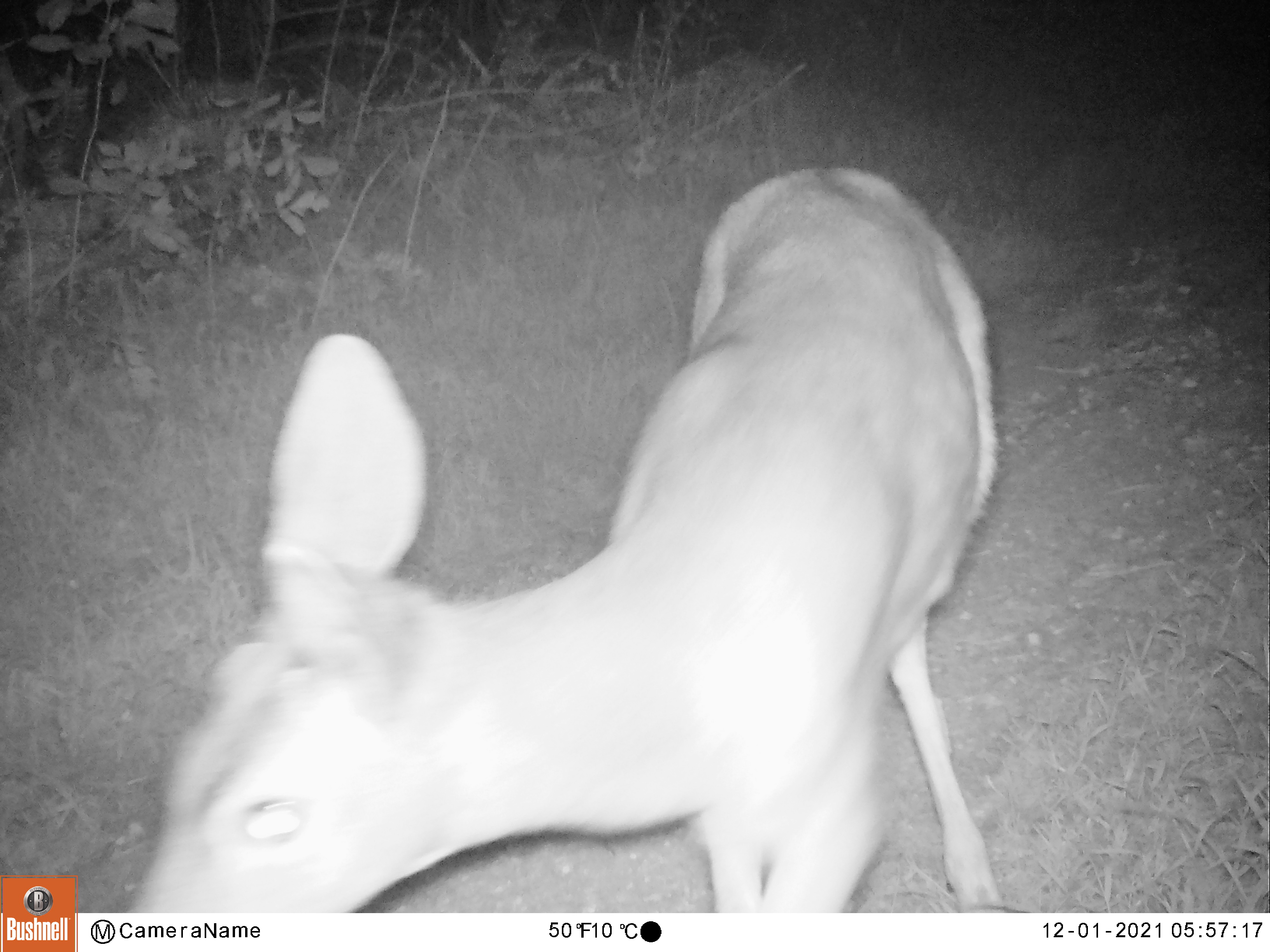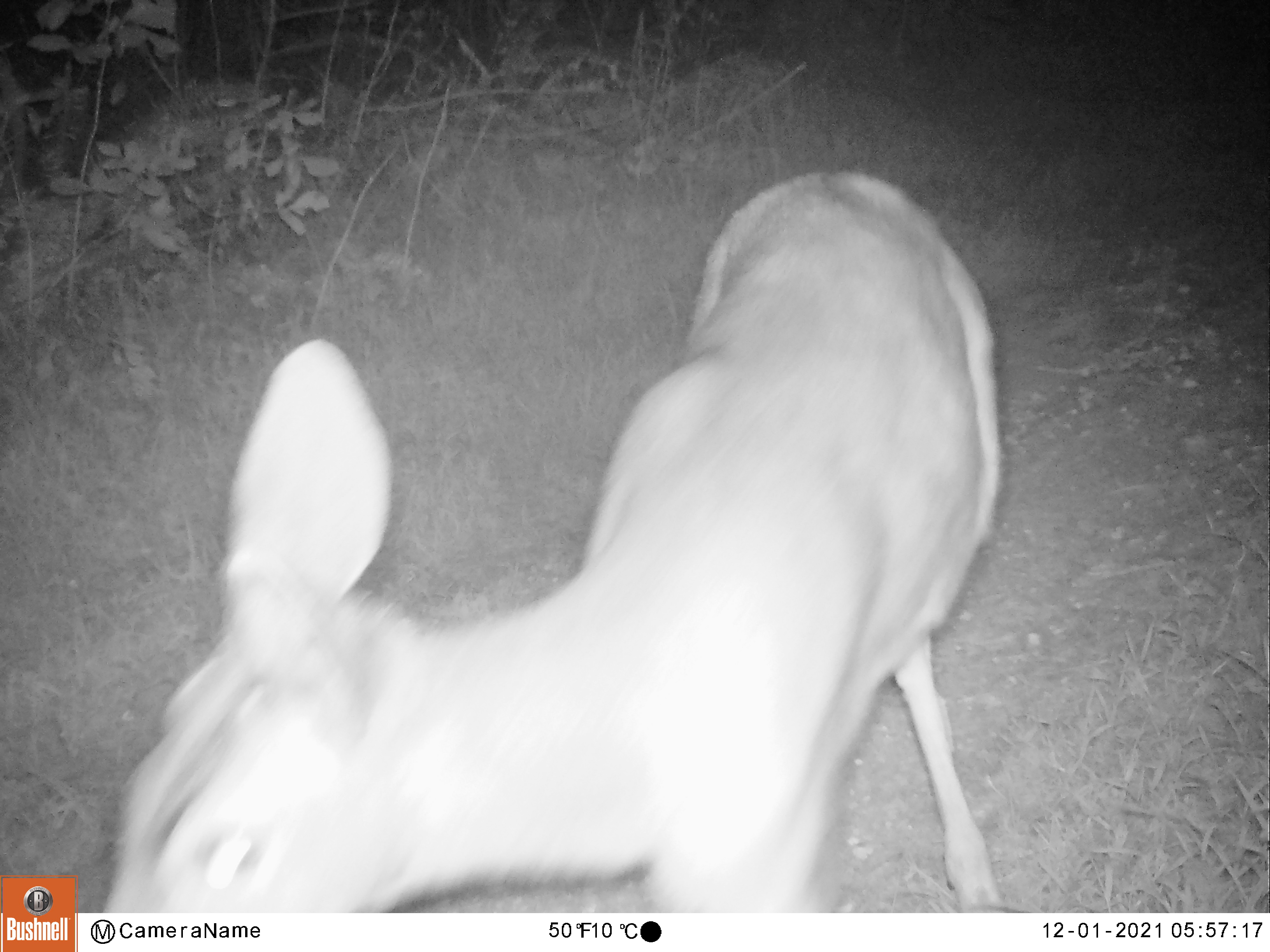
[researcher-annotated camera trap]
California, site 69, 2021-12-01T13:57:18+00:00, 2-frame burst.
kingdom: Animalia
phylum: Chordata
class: Mammalia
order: Artiodactyla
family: Cervidae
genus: Odocoileus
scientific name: Odocoileus hemionus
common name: mule deer